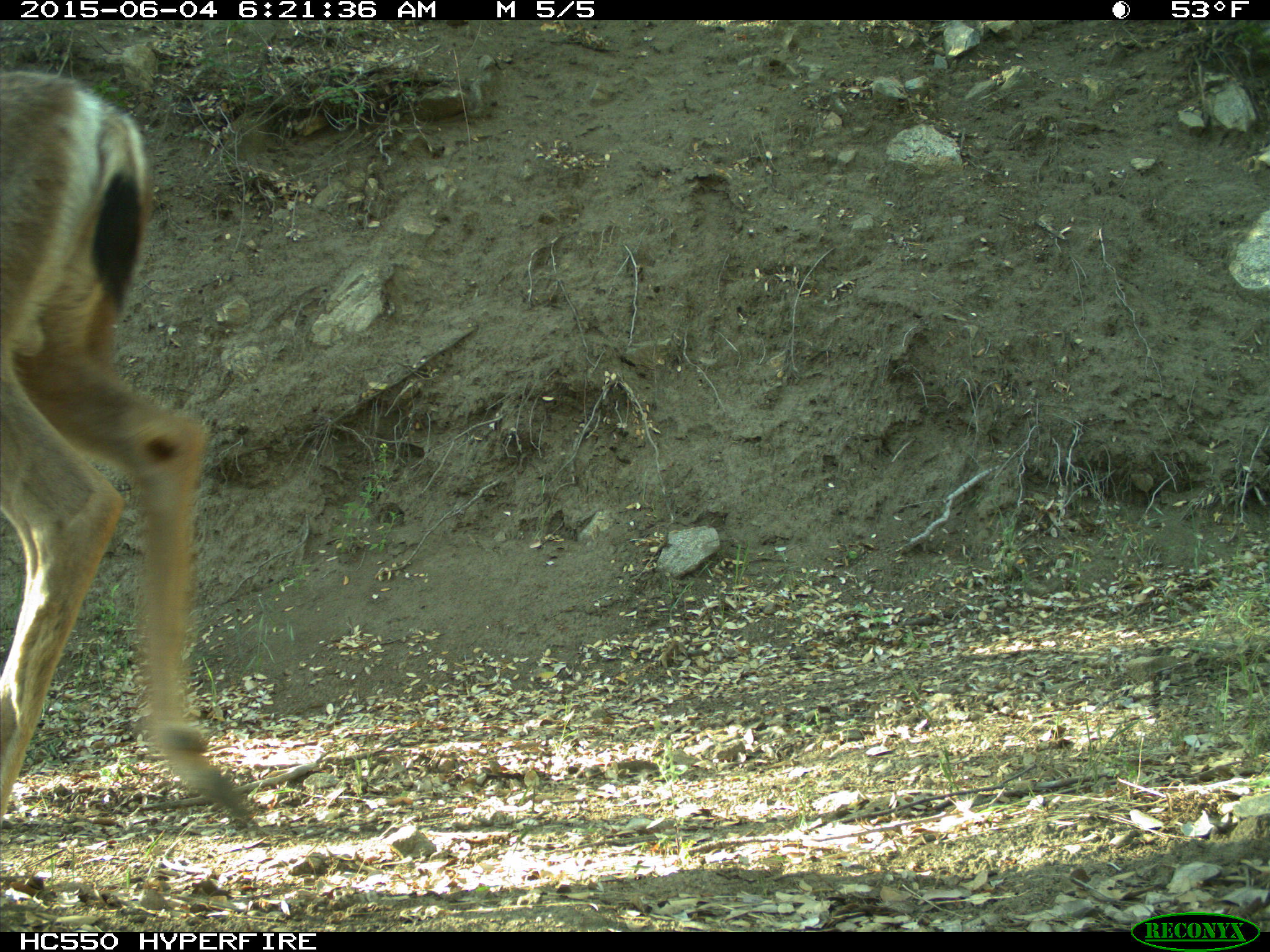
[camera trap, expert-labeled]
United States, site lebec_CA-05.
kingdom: Animalia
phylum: Chordata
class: Mammalia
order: Artiodactyla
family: Cervidae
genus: Odocoileus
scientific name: Odocoileus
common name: deer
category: unidentified deer